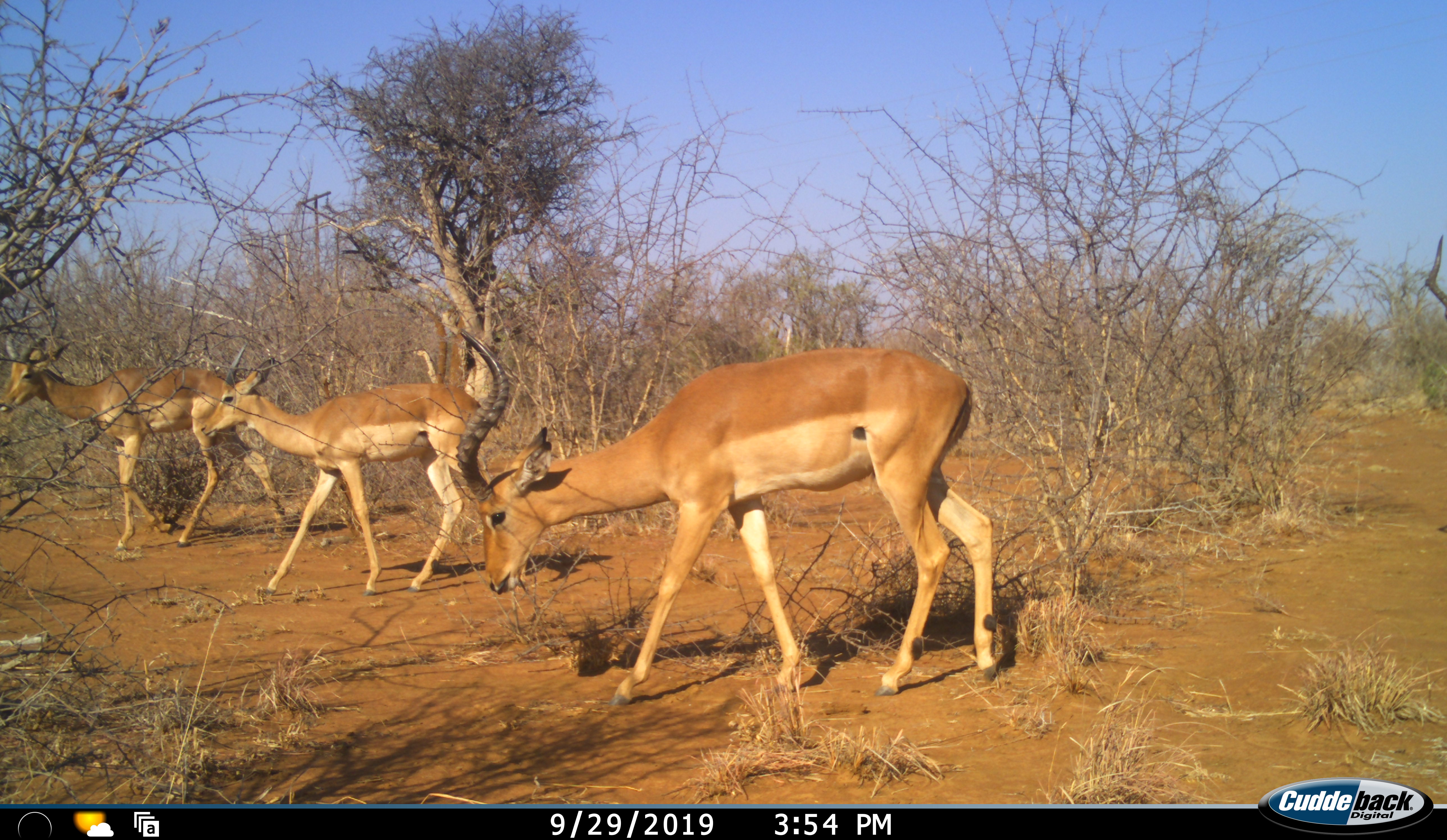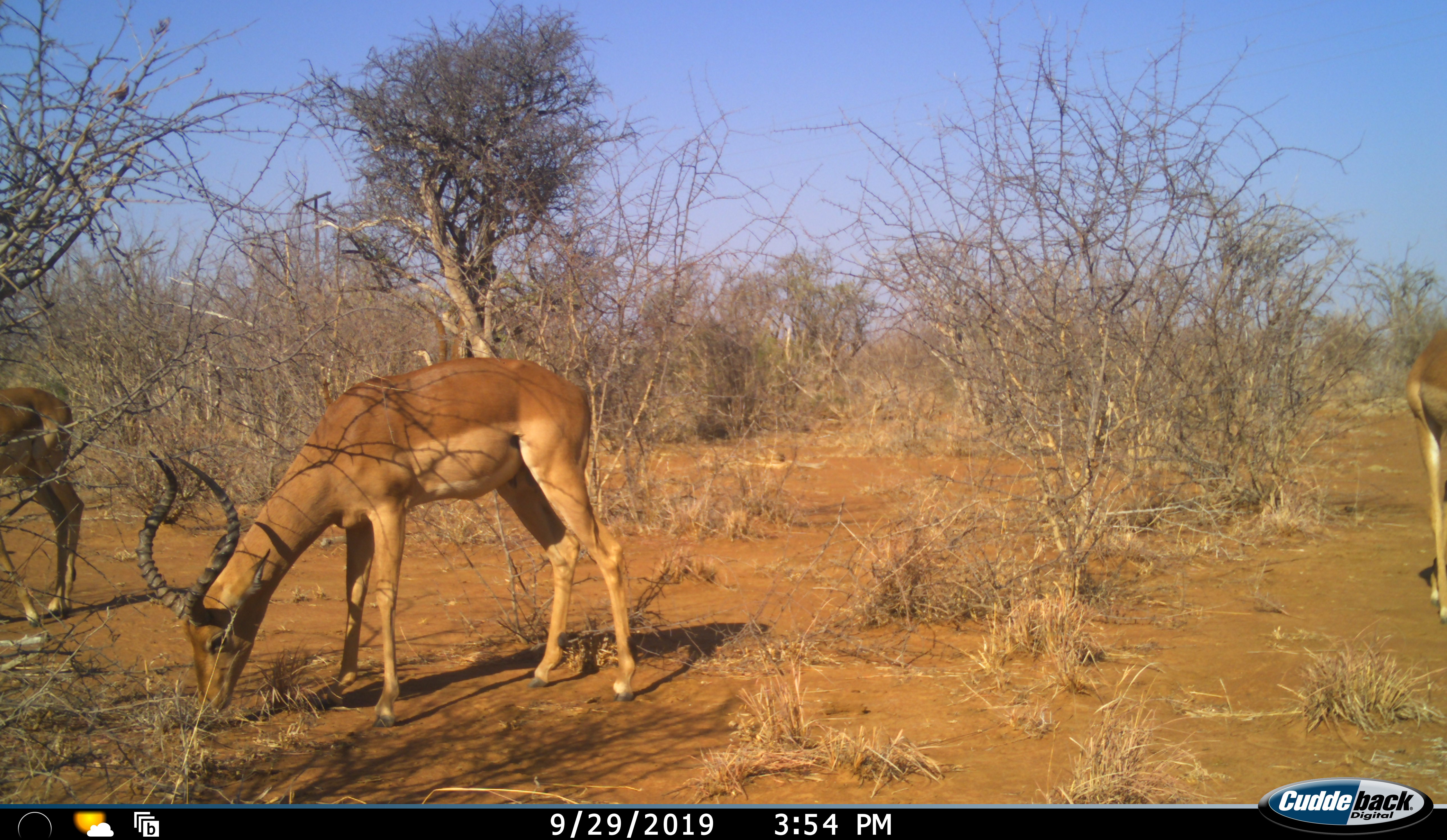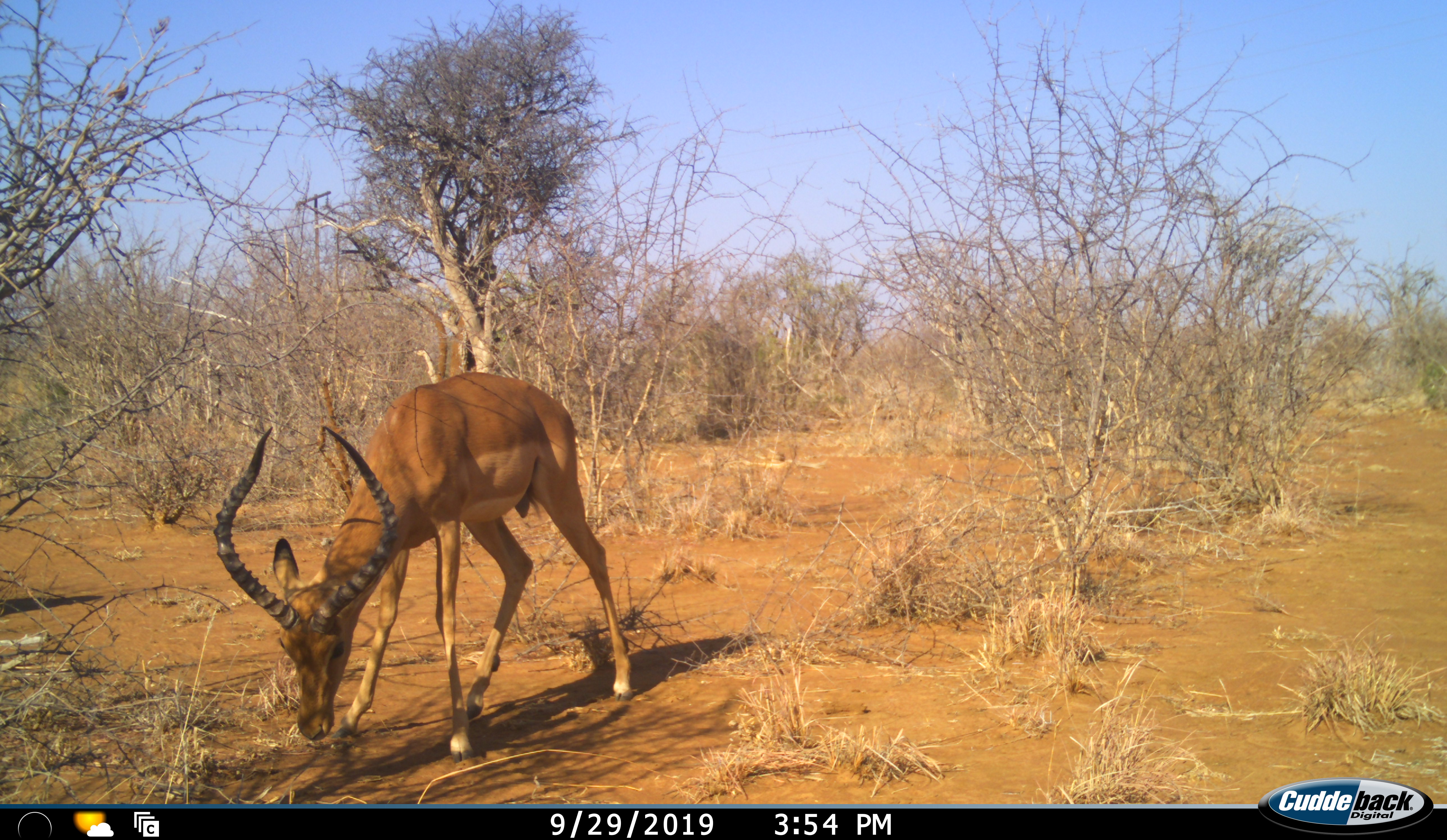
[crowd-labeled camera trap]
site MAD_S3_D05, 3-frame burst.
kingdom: Animalia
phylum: Chordata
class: Mammalia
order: Artiodactyla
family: Bovidae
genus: Aepyceros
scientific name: Aepyceros melampus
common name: impala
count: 4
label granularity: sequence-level